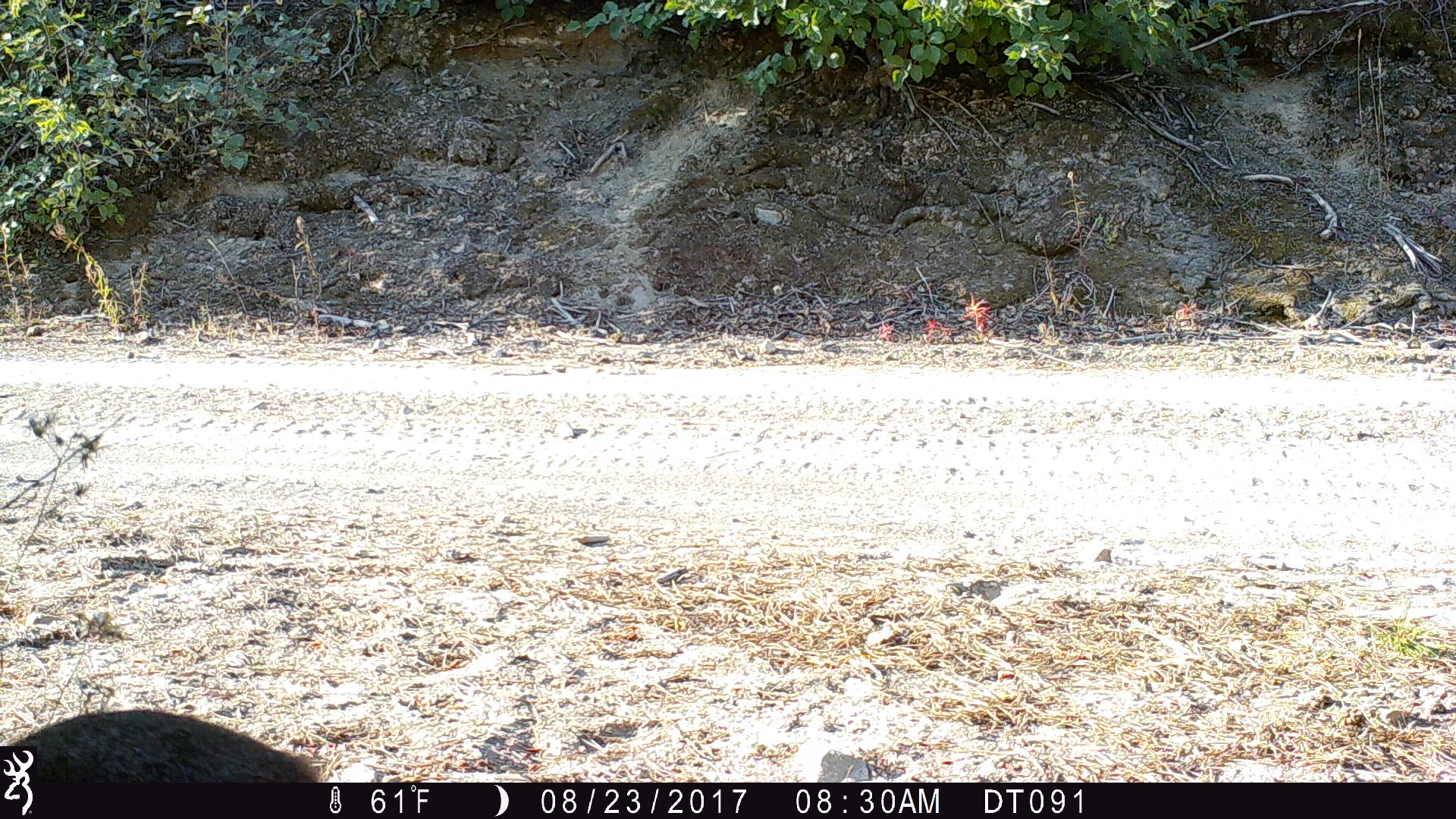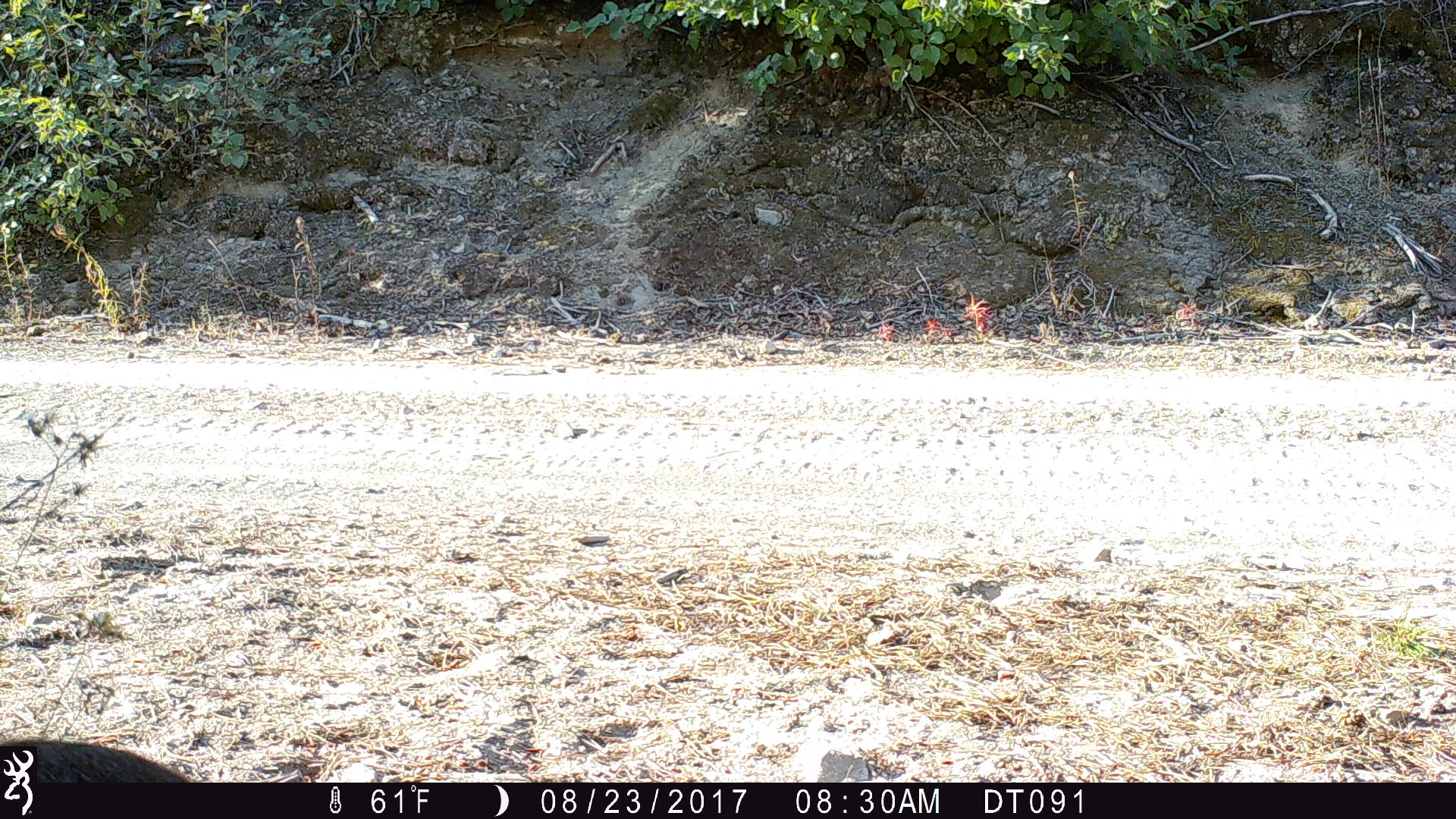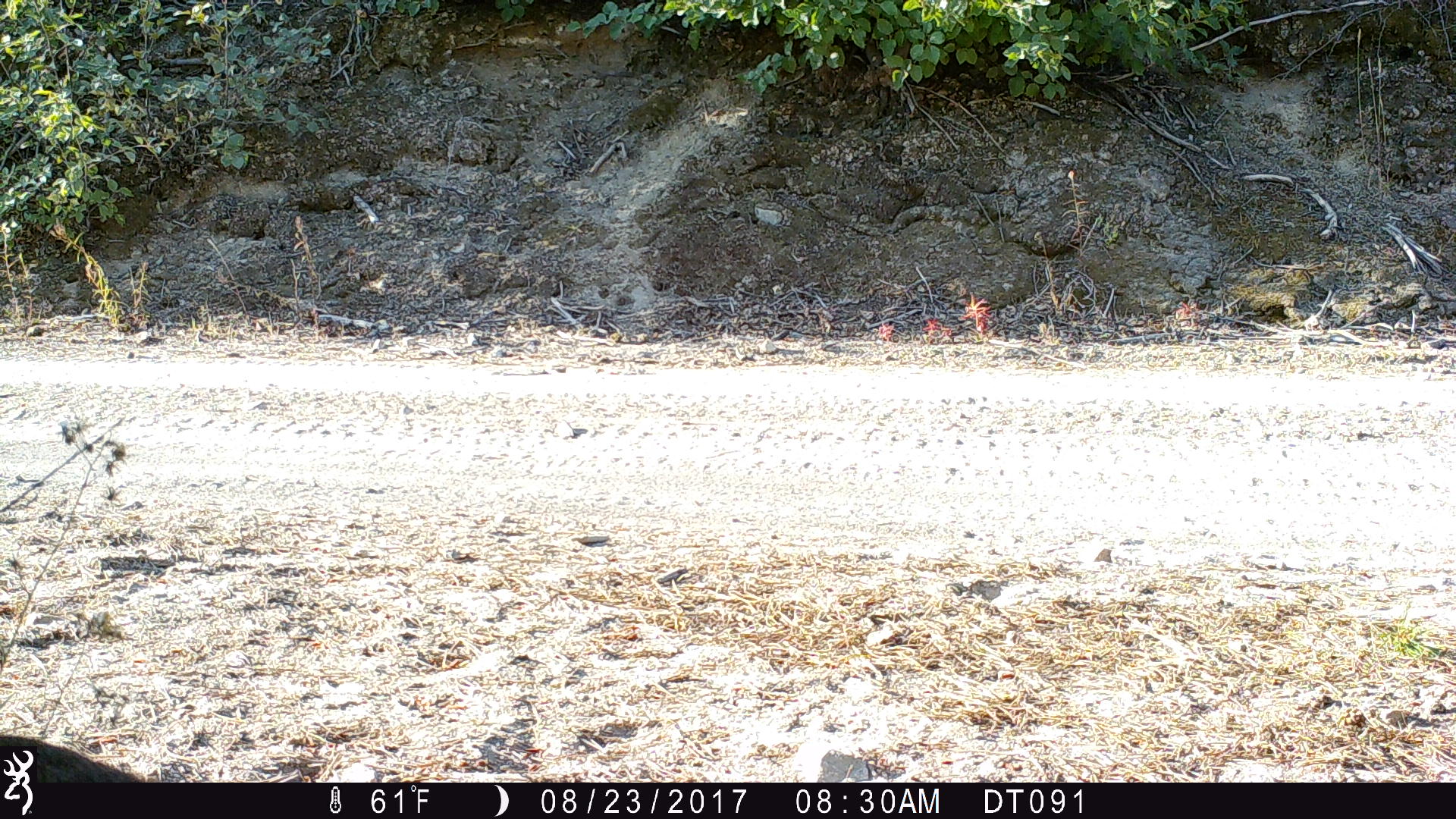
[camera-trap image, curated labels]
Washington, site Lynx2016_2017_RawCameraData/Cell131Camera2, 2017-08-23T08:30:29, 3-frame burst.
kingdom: Animalia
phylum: Chordata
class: Mammalia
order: Lagomorpha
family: Leporidae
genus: Lepus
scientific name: Lepus americanus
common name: snowshoe hare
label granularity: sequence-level